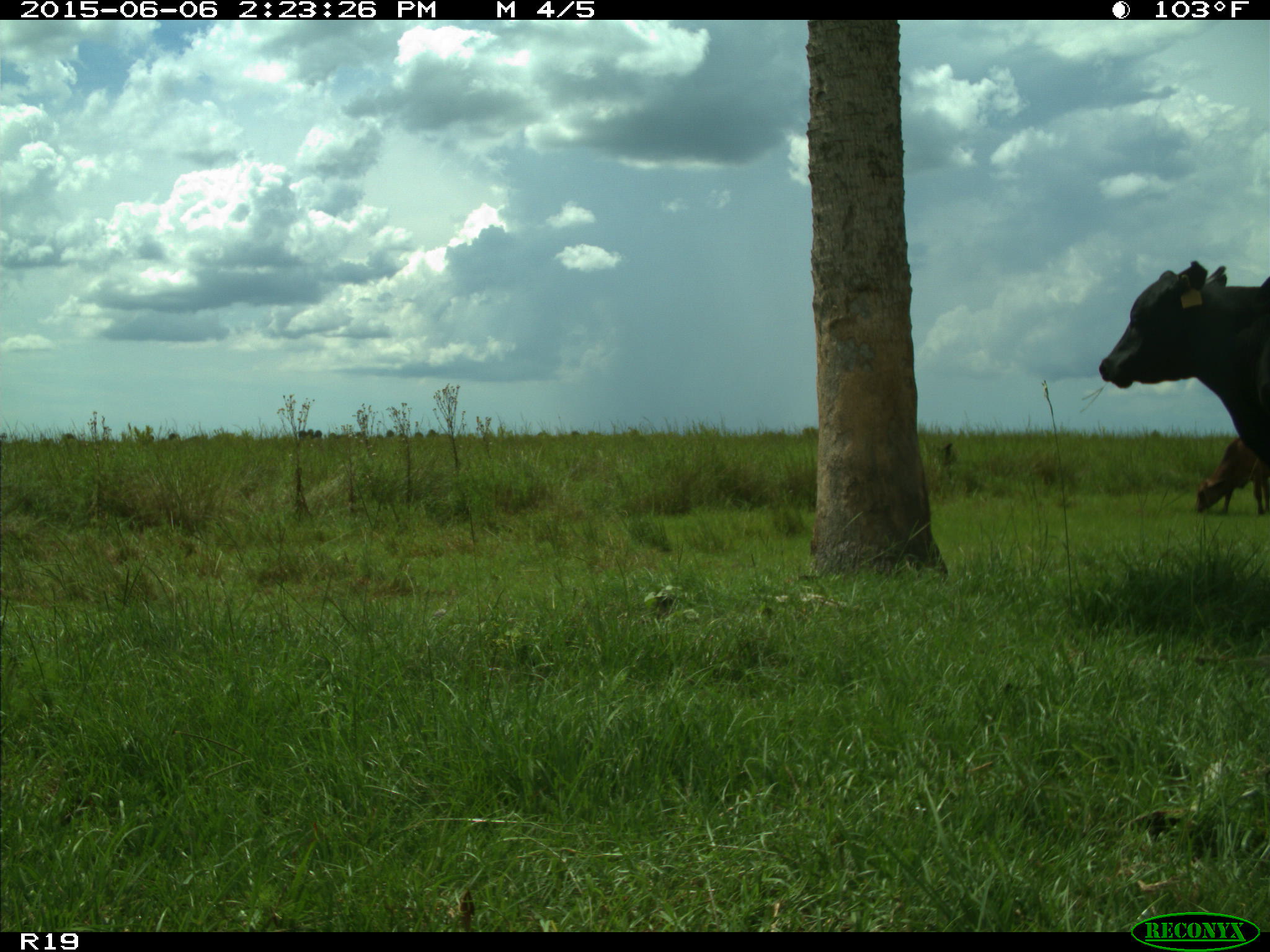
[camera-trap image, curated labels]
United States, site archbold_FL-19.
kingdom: Animalia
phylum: Chordata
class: Mammalia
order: Artiodactyla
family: Bovidae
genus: Bos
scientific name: Bos taurus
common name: domestic cow